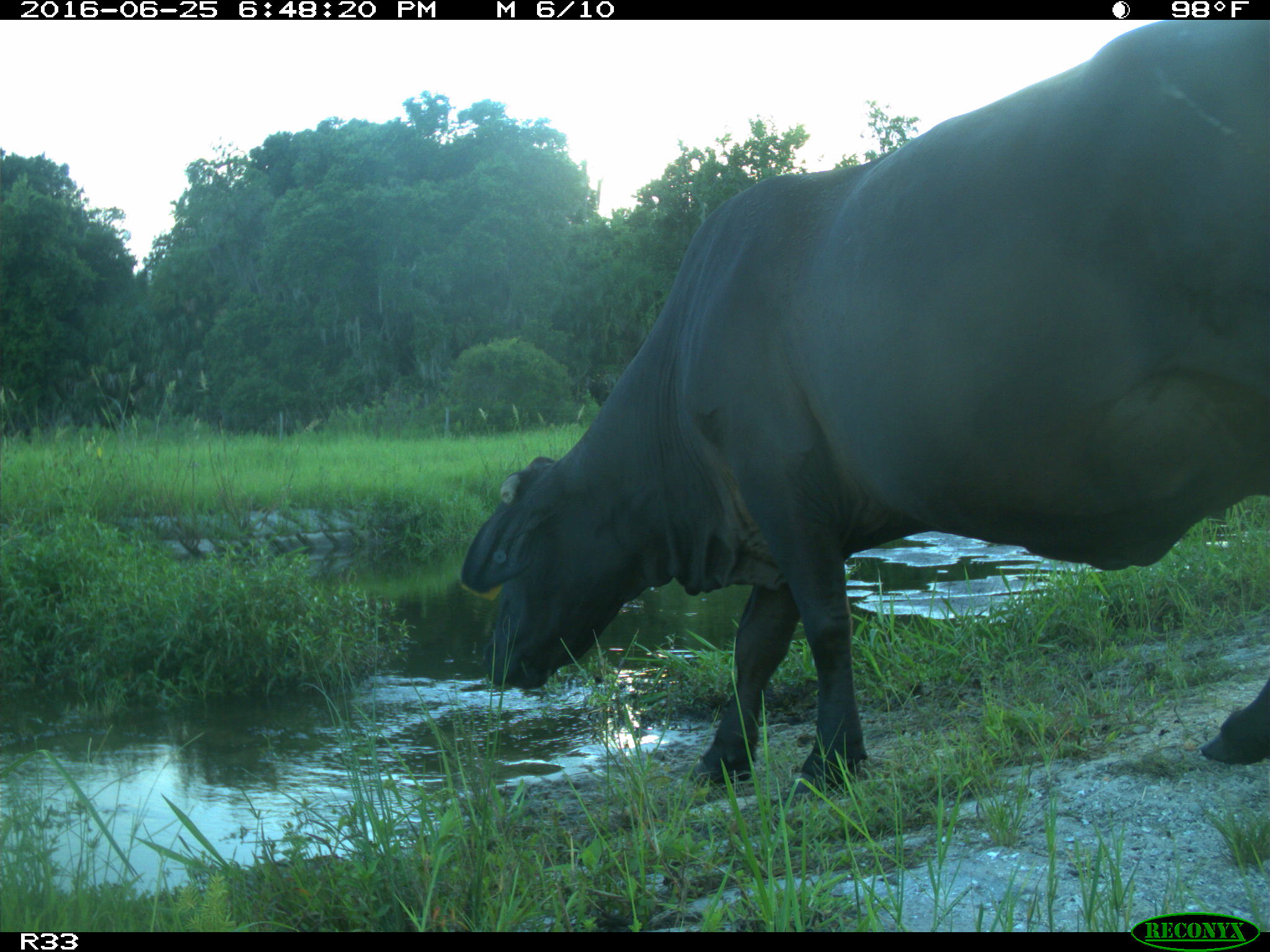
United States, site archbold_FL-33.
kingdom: Animalia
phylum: Chordata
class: Mammalia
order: Artiodactyla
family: Bovidae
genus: Bos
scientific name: Bos taurus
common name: domestic cow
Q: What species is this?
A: Bos taurus (domestic cow).